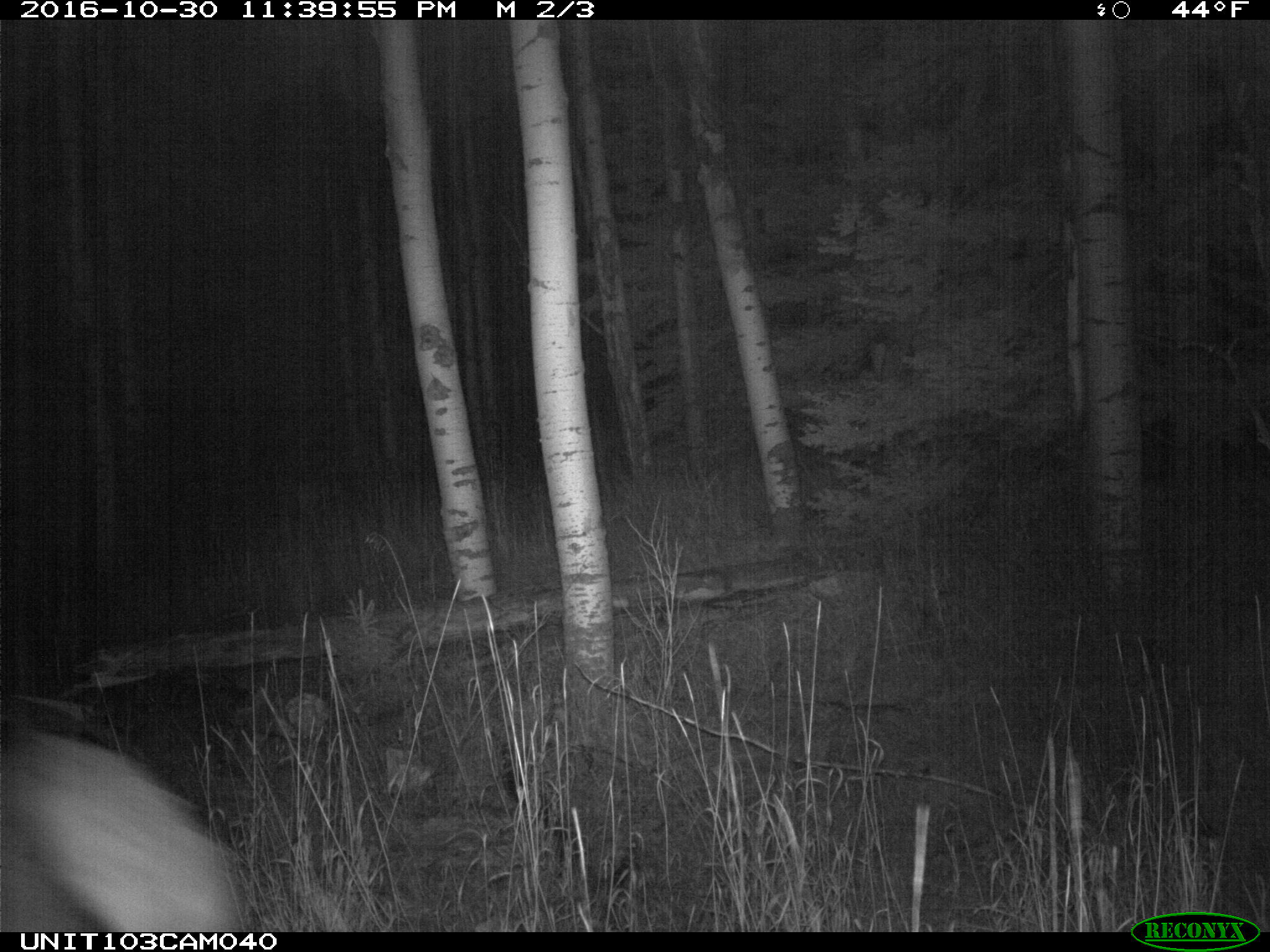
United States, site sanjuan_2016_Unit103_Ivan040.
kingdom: Animalia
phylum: Chordata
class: Mammalia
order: Artiodactyla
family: Cervidae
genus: Cervus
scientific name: Cervus elaphus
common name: red deer